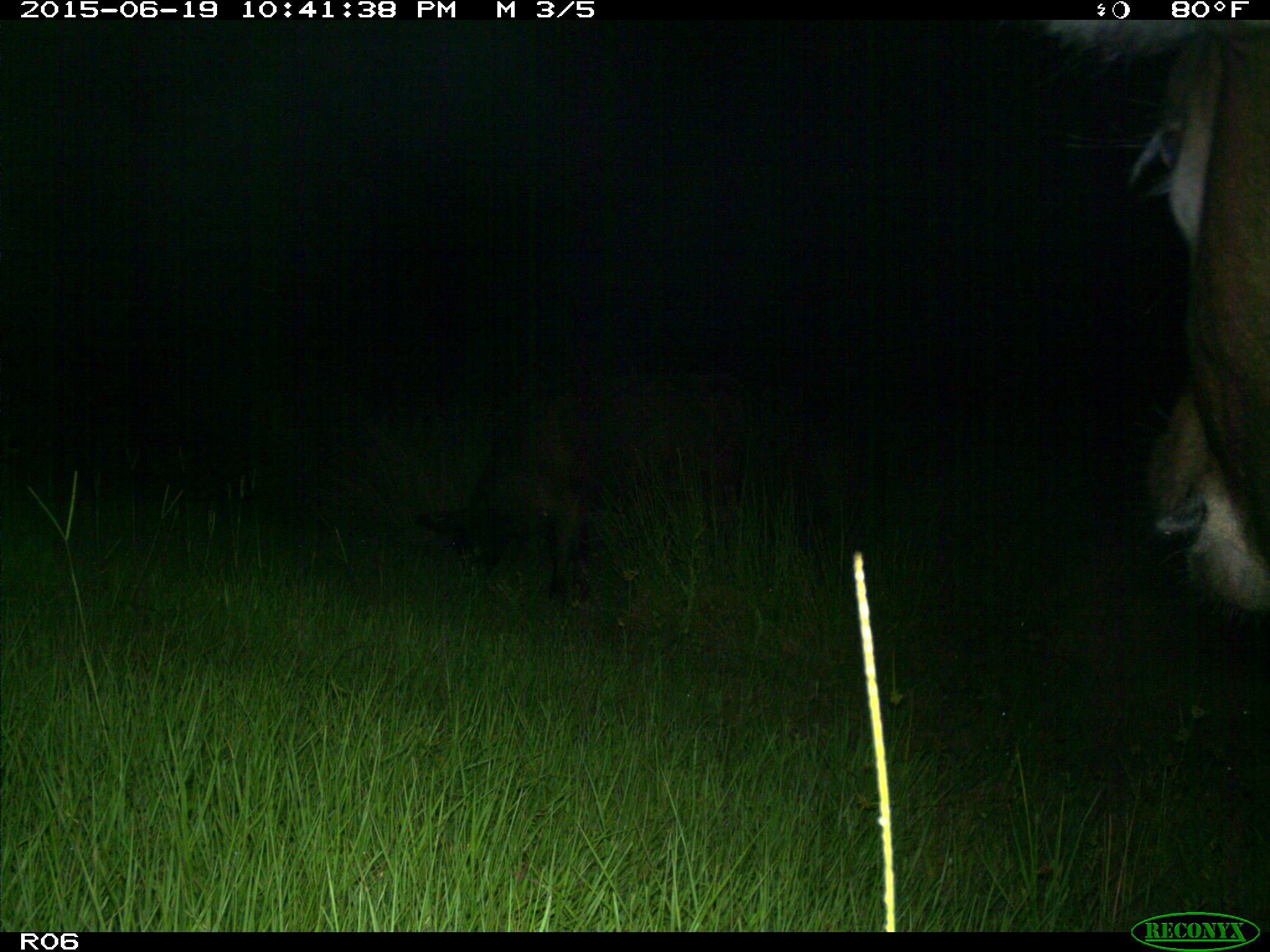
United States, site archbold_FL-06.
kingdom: Animalia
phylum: Chordata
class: Mammalia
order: Artiodactyla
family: Bovidae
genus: Bos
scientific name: Bos taurus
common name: domestic cow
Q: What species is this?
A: Bos taurus (domestic cow).